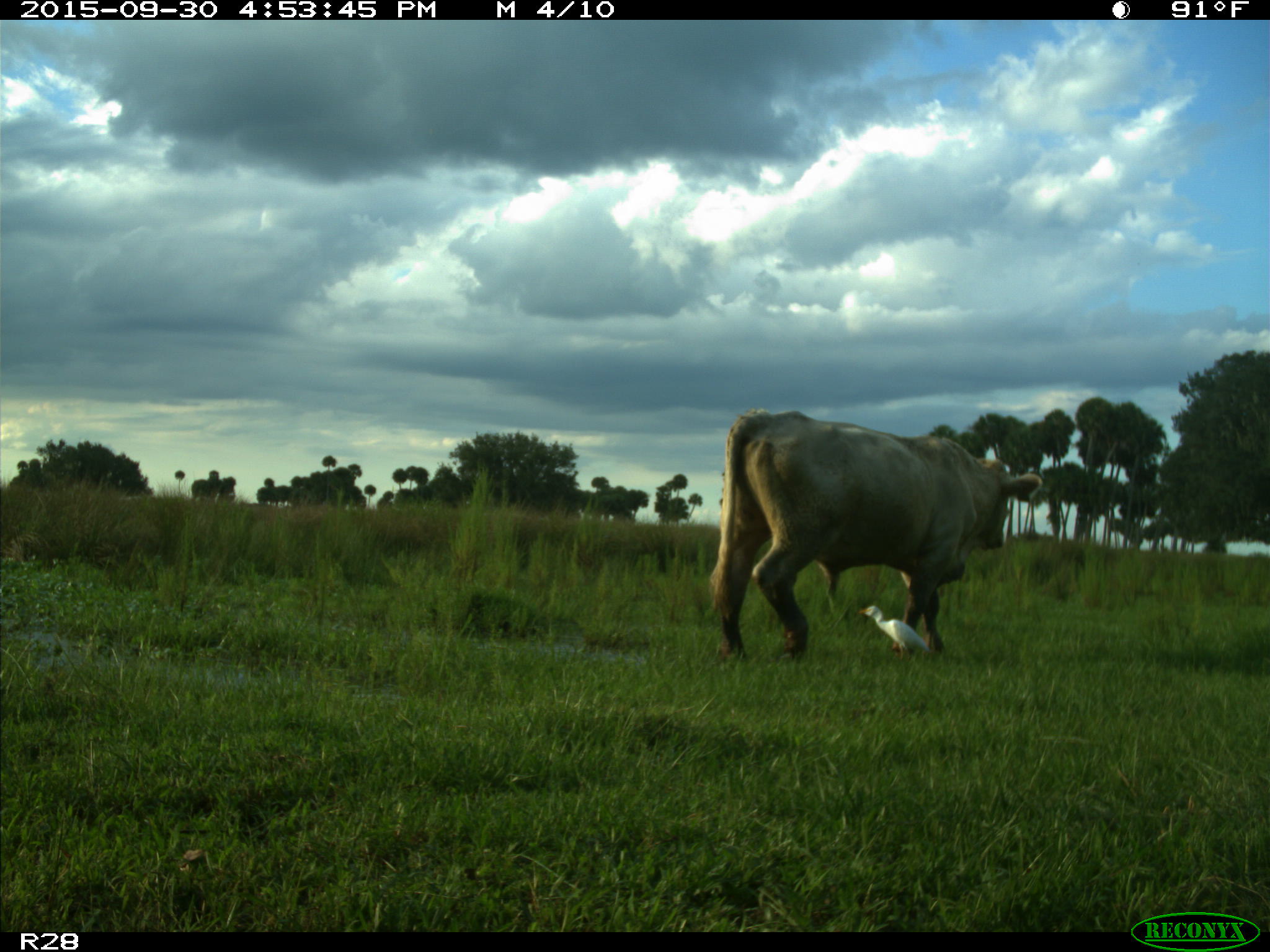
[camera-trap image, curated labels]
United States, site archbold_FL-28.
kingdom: Animalia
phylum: Chordata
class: Mammalia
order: Artiodactyla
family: Bovidae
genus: Bos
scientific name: Bos taurus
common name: domestic cow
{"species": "Bos taurus (domestic cow)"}